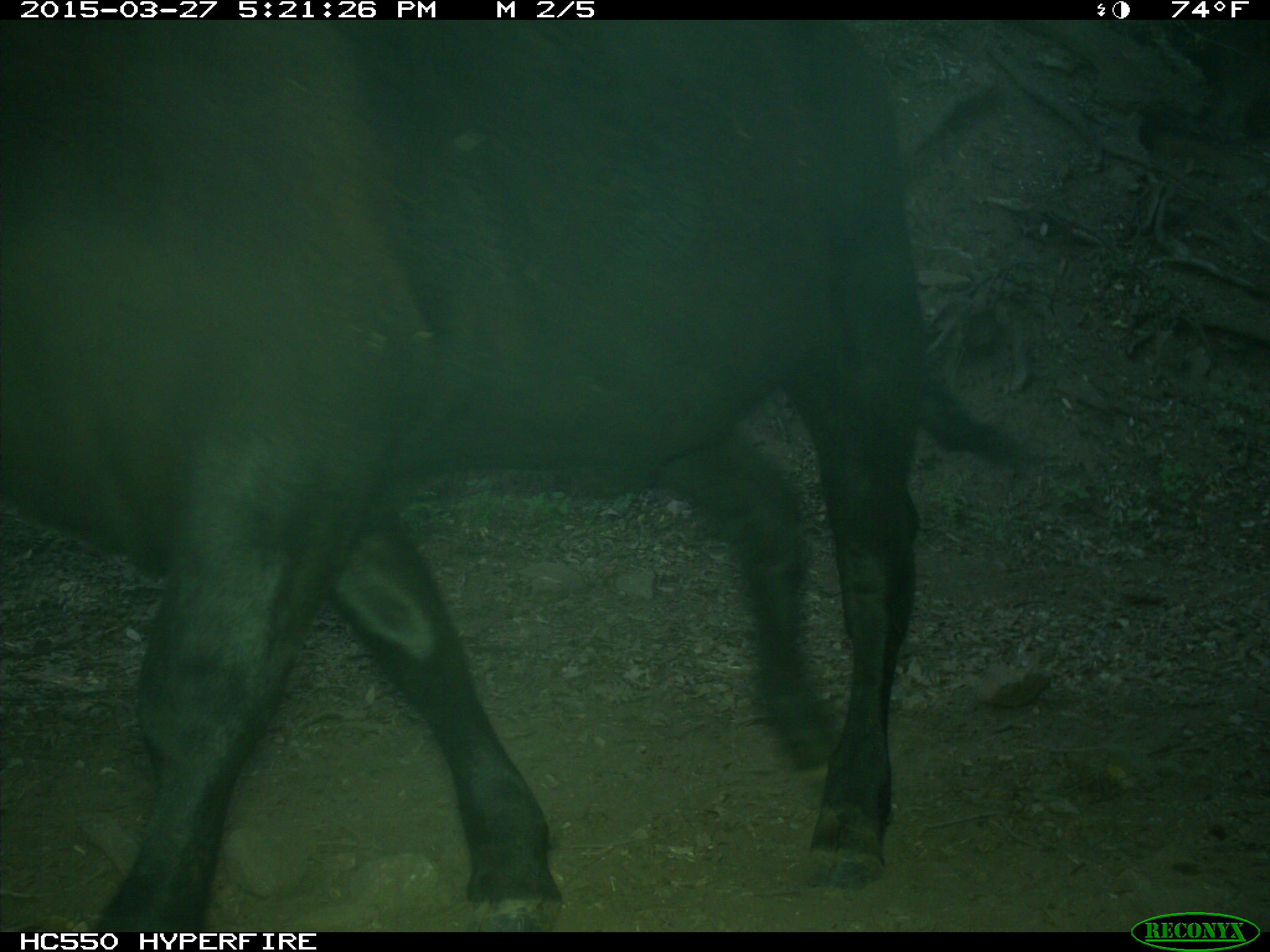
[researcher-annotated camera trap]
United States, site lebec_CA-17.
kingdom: Animalia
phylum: Chordata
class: Mammalia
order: Artiodactyla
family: Bovidae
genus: Bos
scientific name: Bos taurus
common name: domestic cow